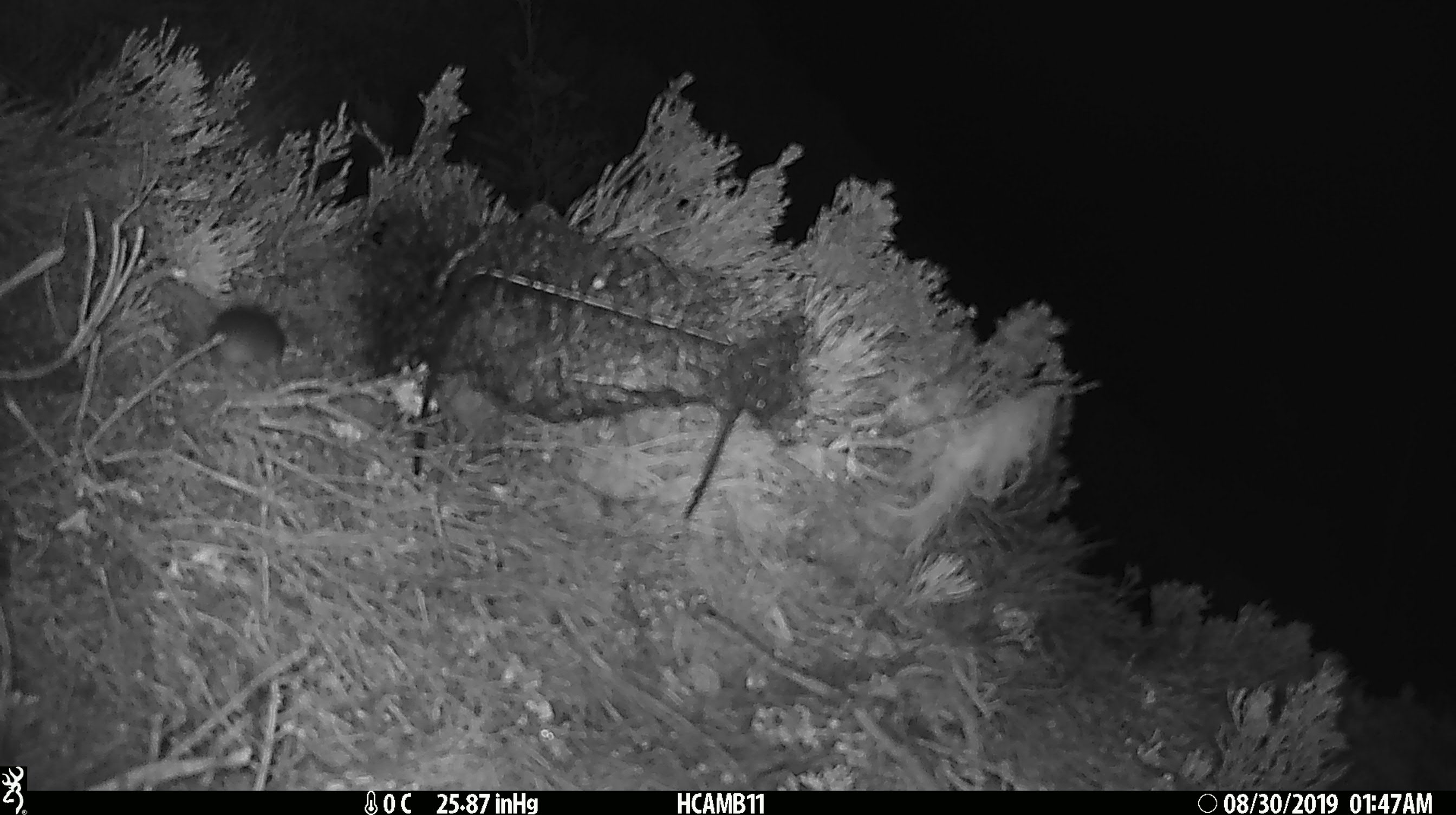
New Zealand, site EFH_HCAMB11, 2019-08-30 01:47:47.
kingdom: Animalia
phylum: Chordata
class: Mammalia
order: Rodentia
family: Muridae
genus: Mus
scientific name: Mus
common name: mouse